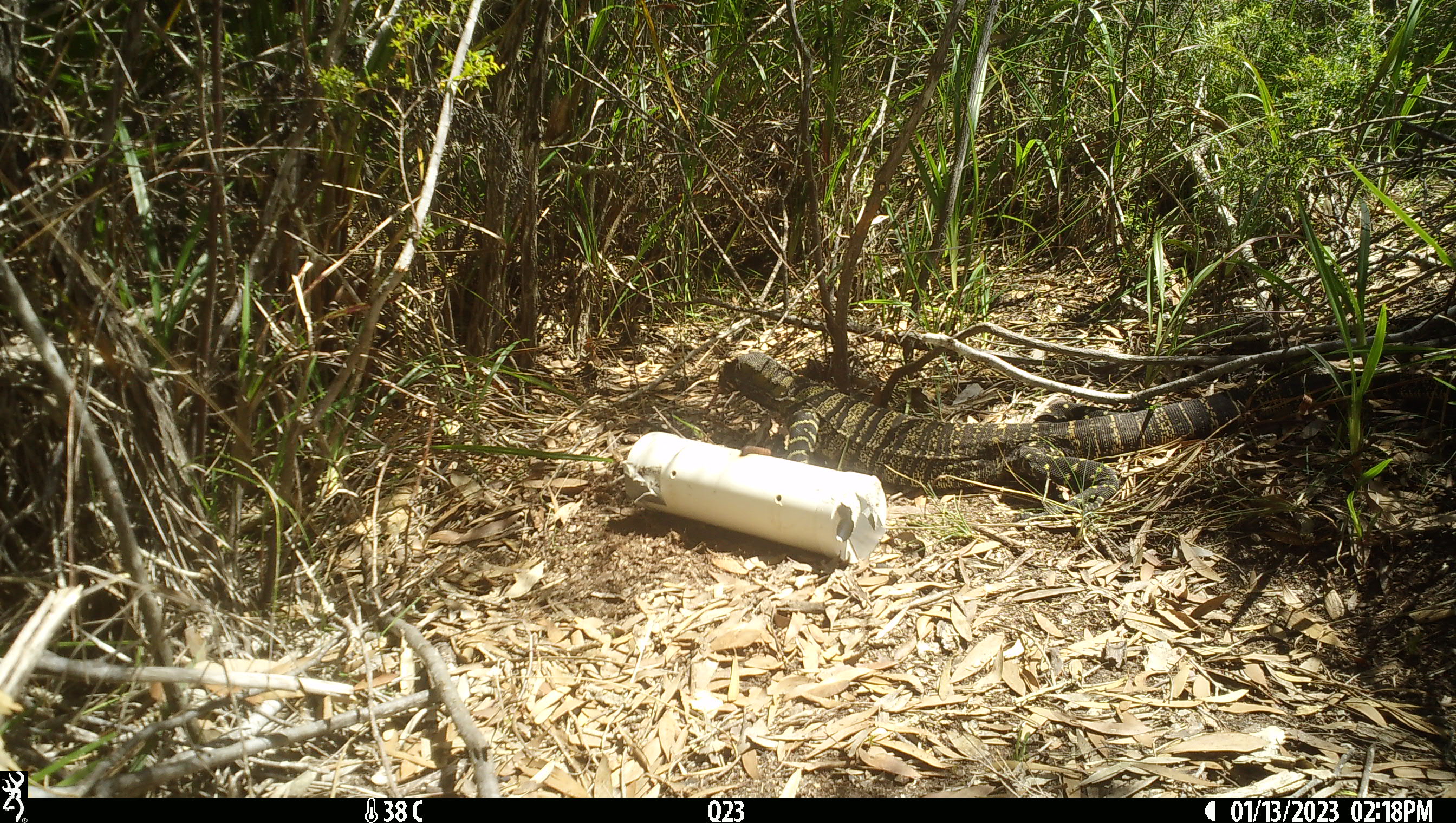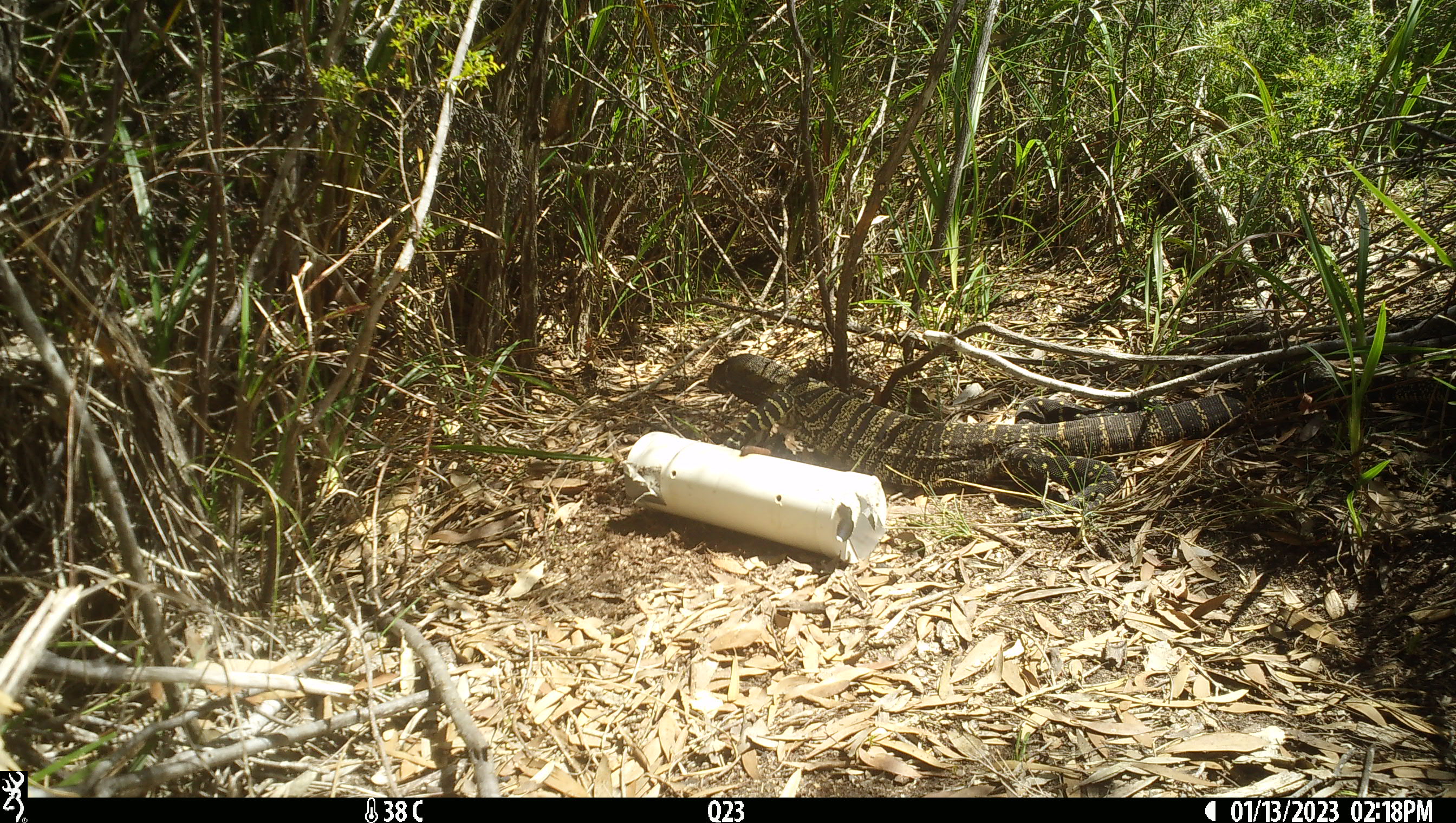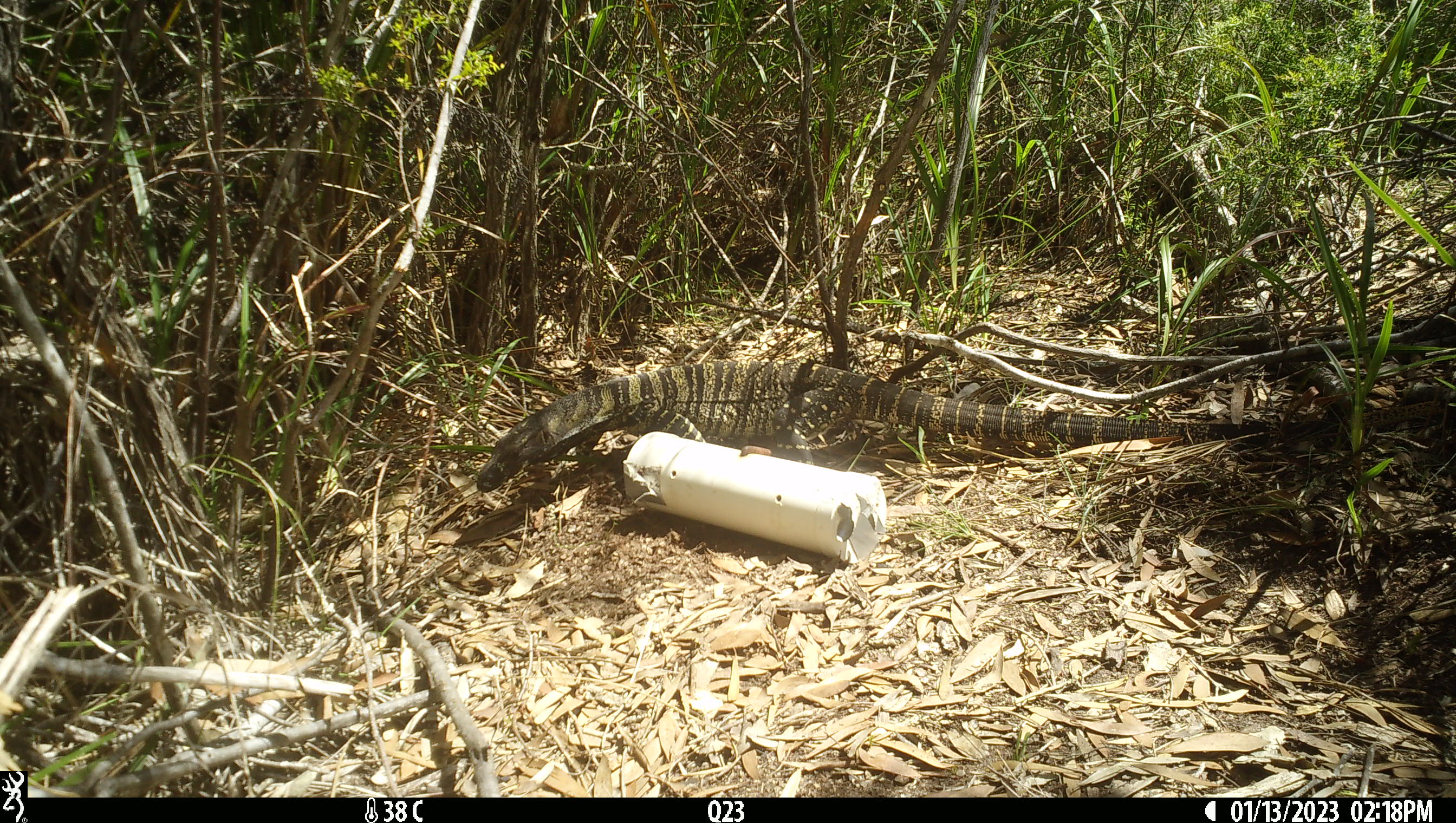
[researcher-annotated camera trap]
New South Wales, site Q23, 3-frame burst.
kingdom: Animalia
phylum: Chordata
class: Reptilia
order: Squamata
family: Varanidae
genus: Varanus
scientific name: Varanus varius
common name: lace monitor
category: goanna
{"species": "goanna (lace monitor) (Varanus varius)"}